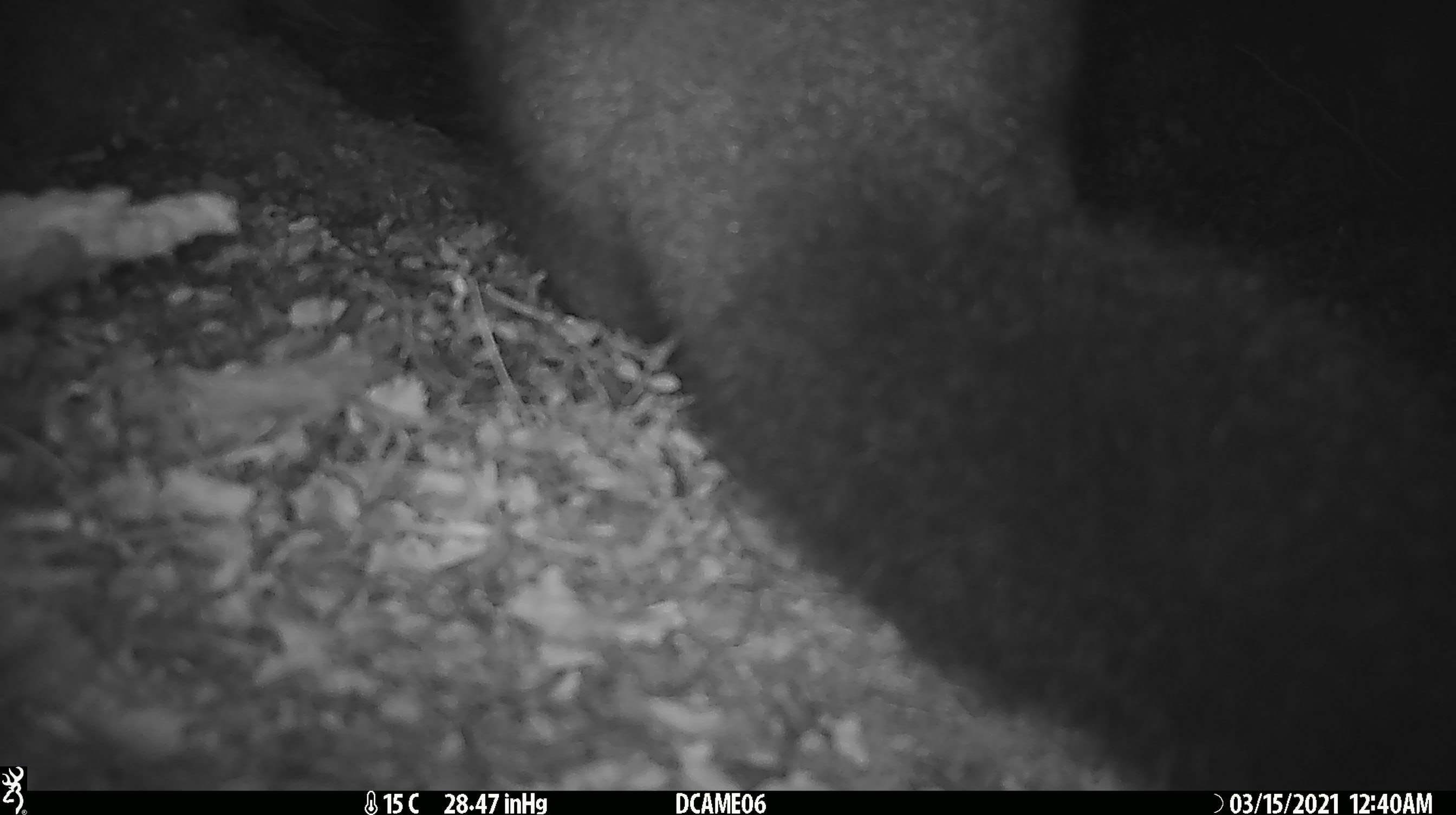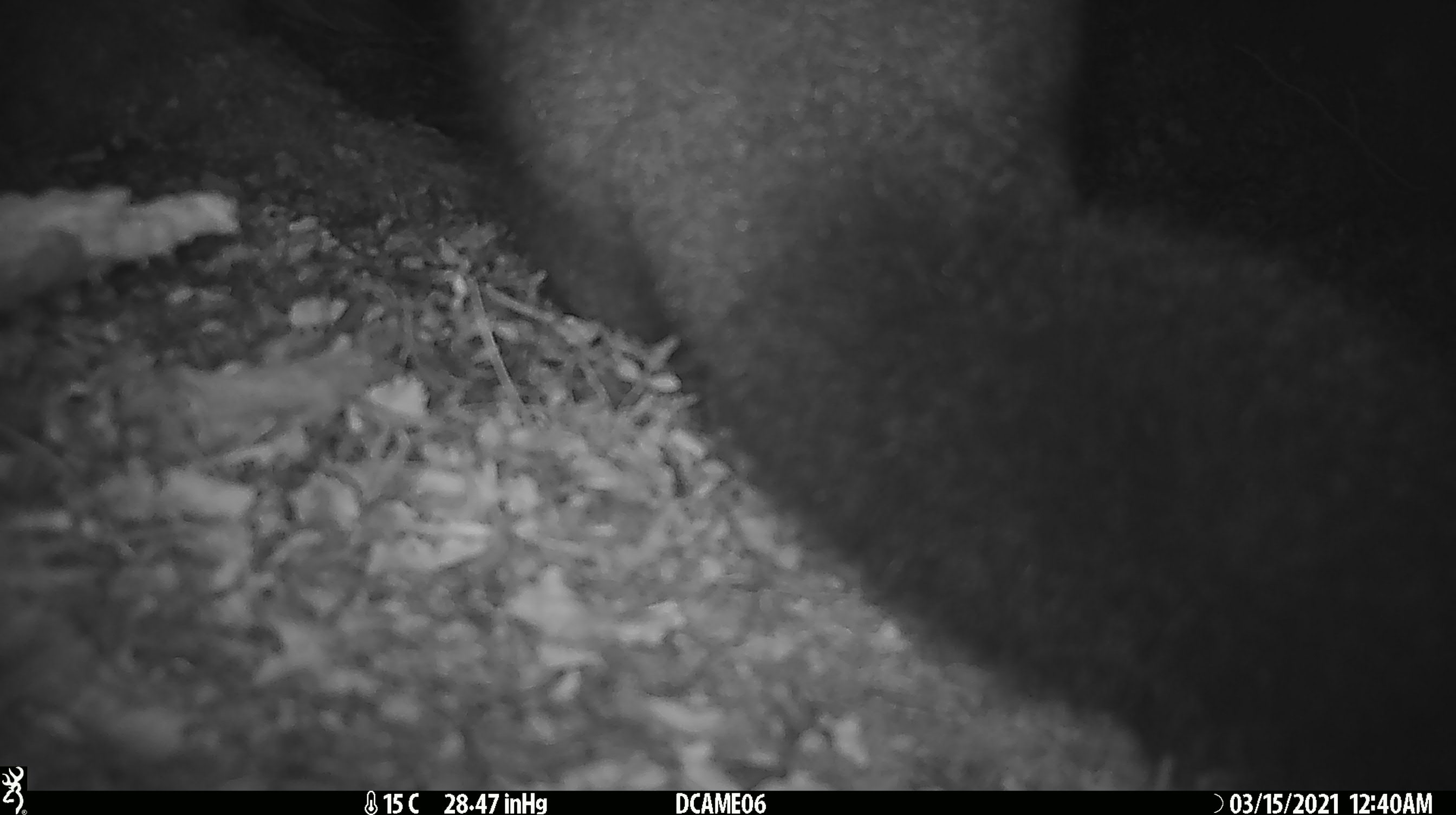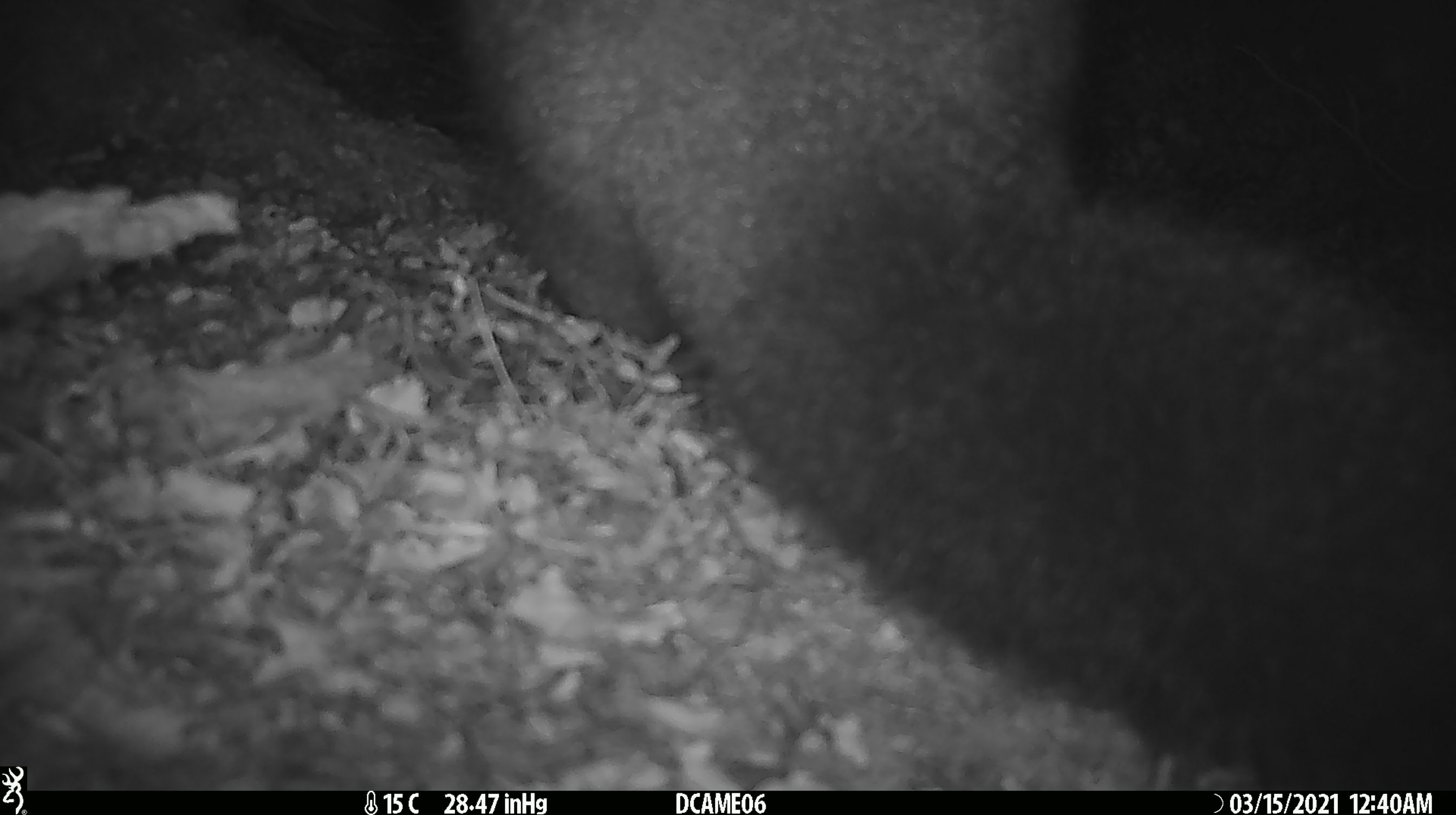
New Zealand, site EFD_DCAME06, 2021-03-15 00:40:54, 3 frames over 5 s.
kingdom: Animalia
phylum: Chordata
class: Mammalia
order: Diprotodontia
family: Phalangeridae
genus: Trichosurus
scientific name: Trichosurus vulpecula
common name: common brushtail possum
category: possum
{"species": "possum (common brushtail possum) (Trichosurus vulpecula)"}